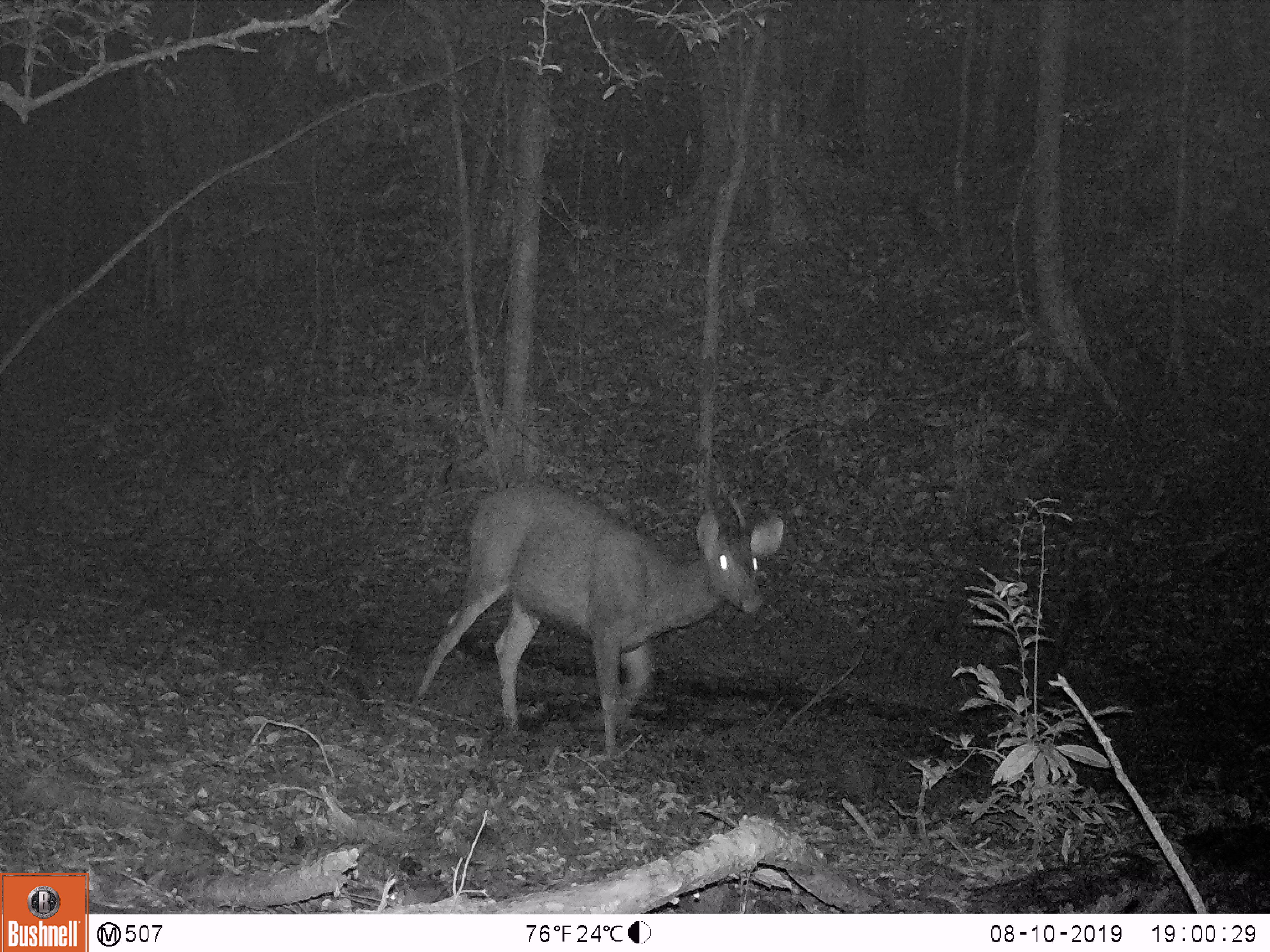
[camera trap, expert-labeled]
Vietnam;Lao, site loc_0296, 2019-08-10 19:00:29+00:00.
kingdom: Animalia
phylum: Chordata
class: Mammalia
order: Artiodactyla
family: Cervidae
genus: Rusa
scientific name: Rusa unicolor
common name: sambar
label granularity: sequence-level